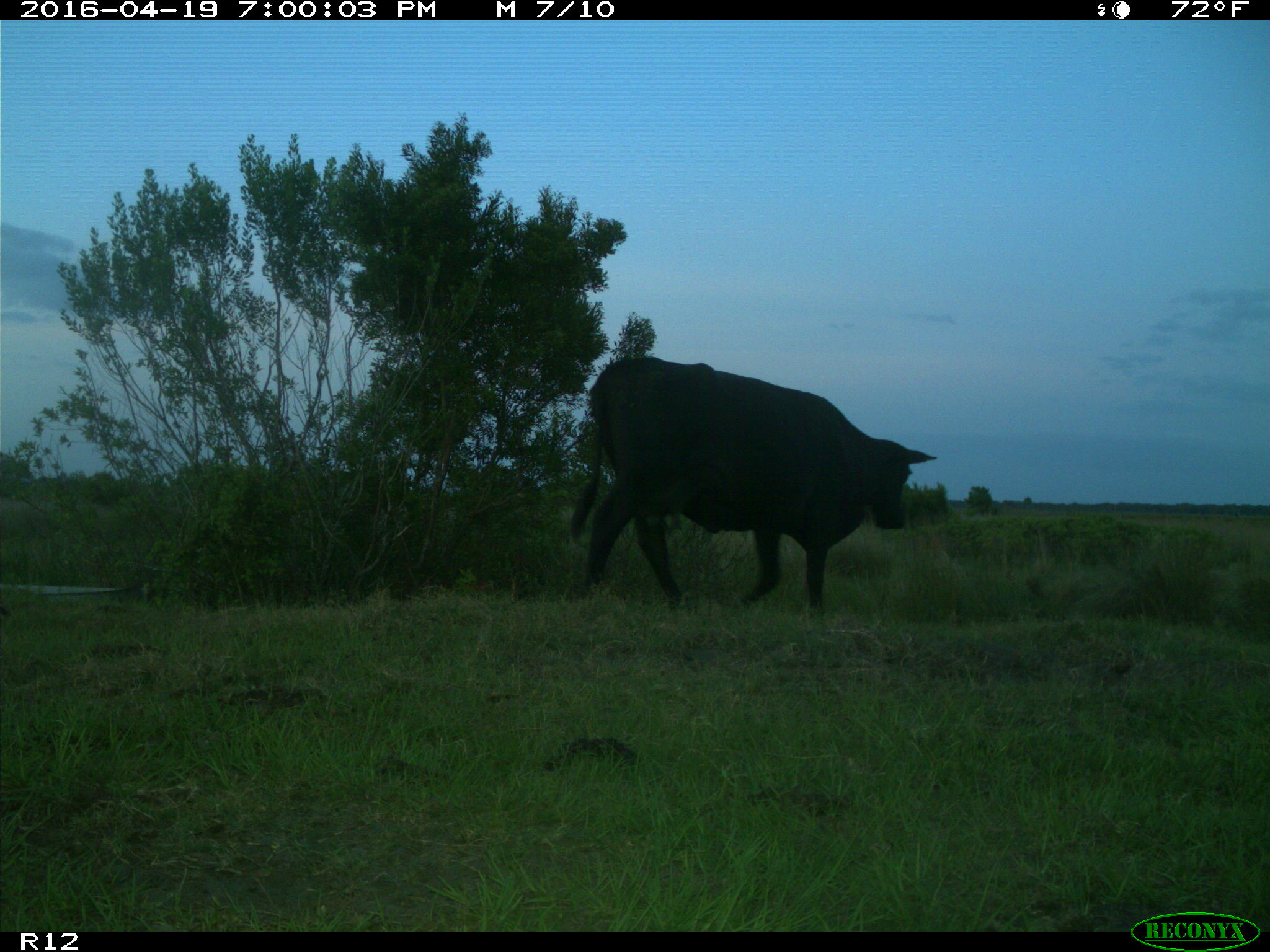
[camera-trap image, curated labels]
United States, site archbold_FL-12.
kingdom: Animalia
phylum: Chordata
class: Mammalia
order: Artiodactyla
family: Bovidae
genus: Bos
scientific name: Bos taurus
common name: domestic cow